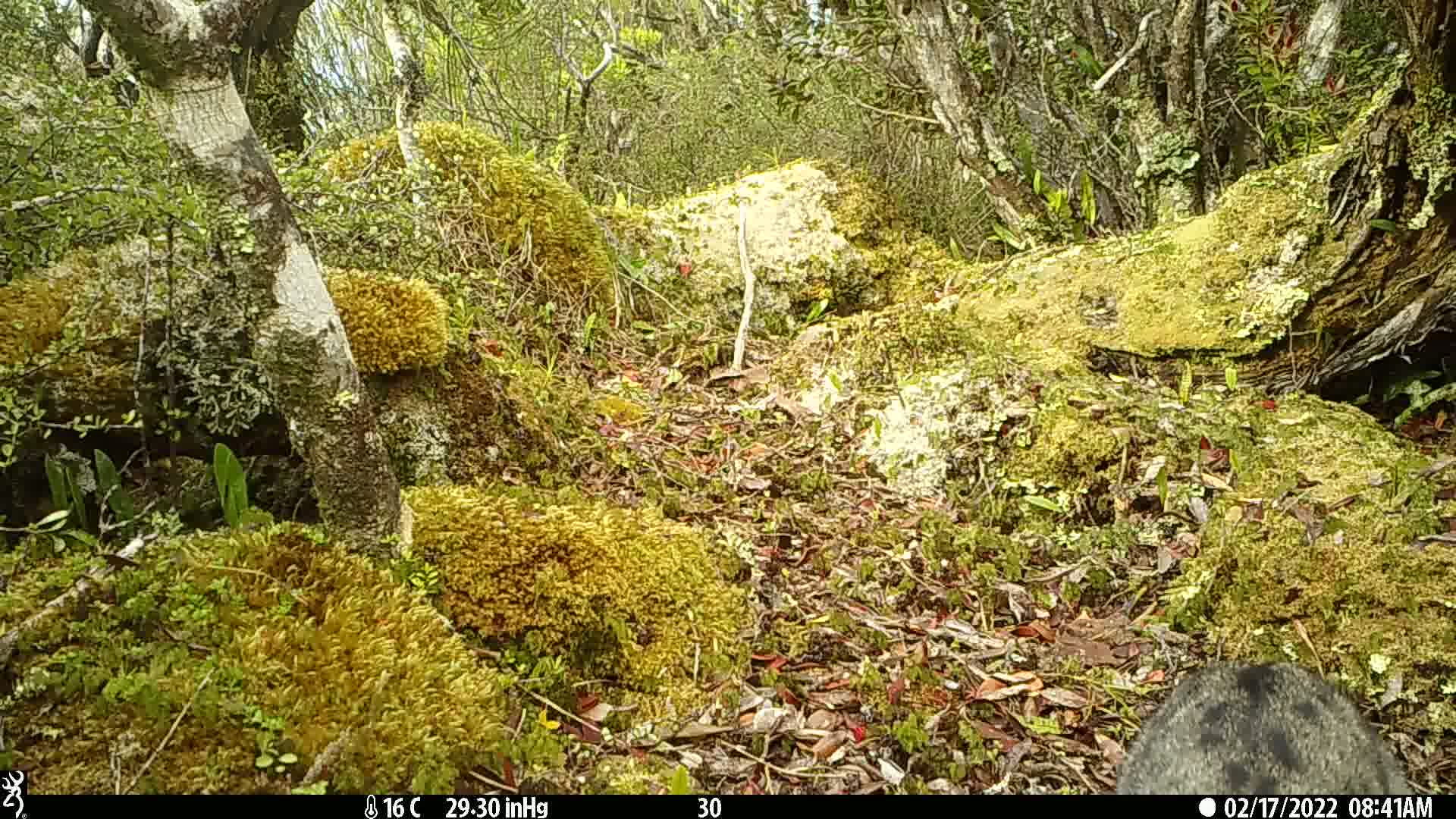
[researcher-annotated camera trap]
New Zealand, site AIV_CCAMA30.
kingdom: Animalia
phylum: Chordata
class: Mammalia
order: Carnivora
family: Felidae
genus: Felis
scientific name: Felis catus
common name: domestic cat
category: cat